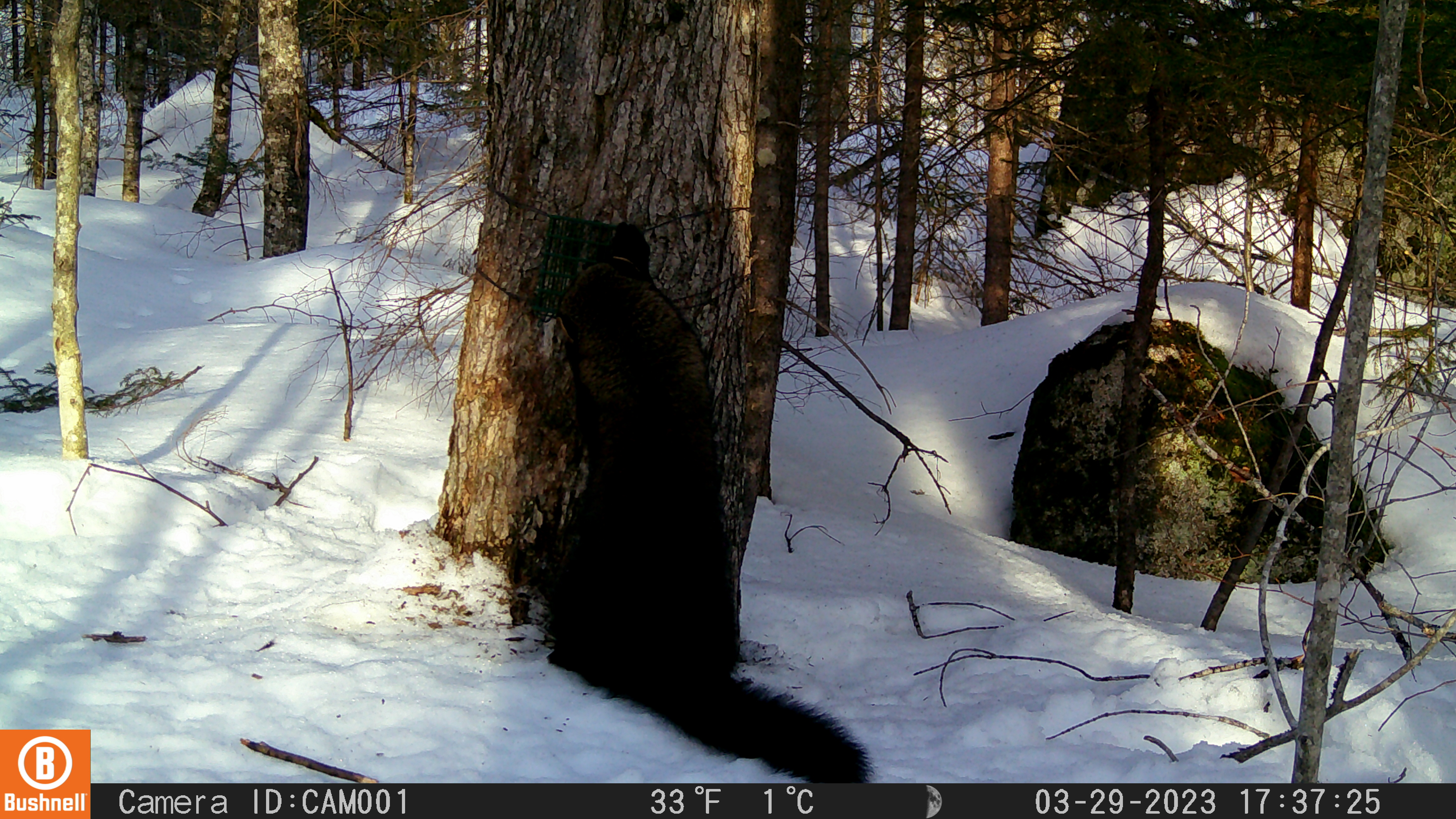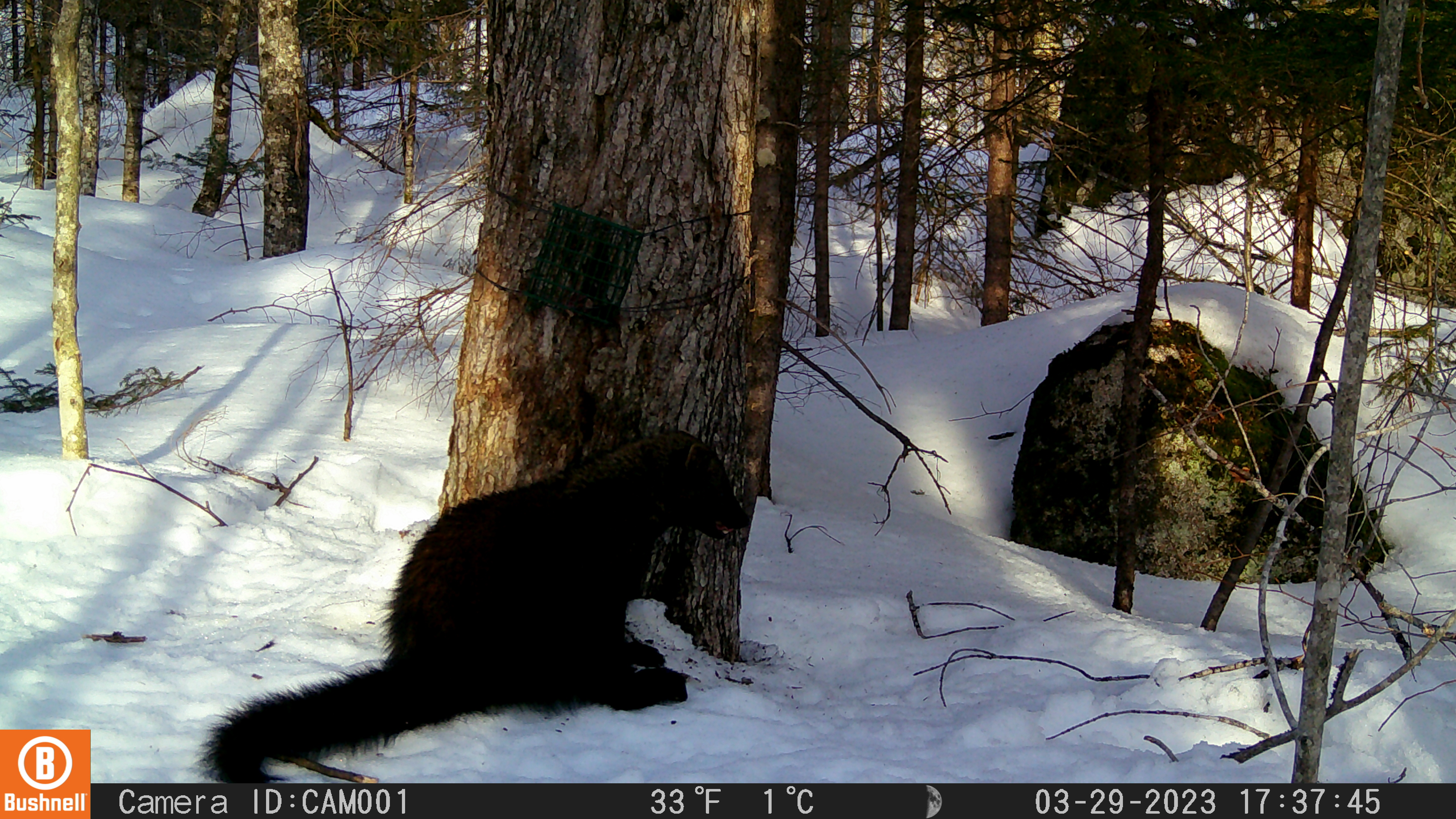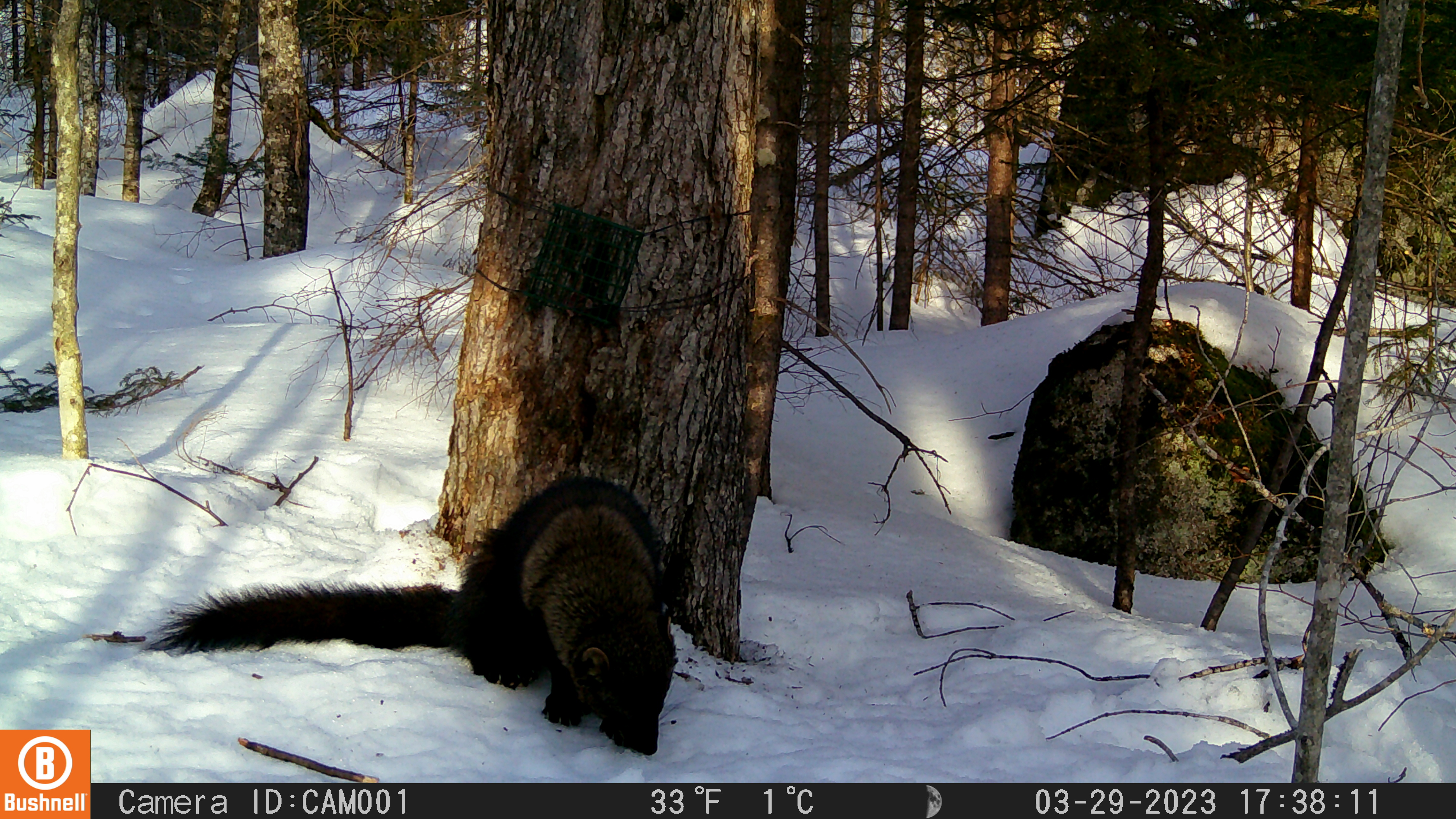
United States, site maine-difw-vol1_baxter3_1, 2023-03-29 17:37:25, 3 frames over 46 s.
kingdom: Animalia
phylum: Chordata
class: Mammalia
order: Carnivora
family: Mustelidae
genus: Pekania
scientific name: Pekania pennanti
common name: fisher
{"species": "fisher (Pekania pennanti)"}